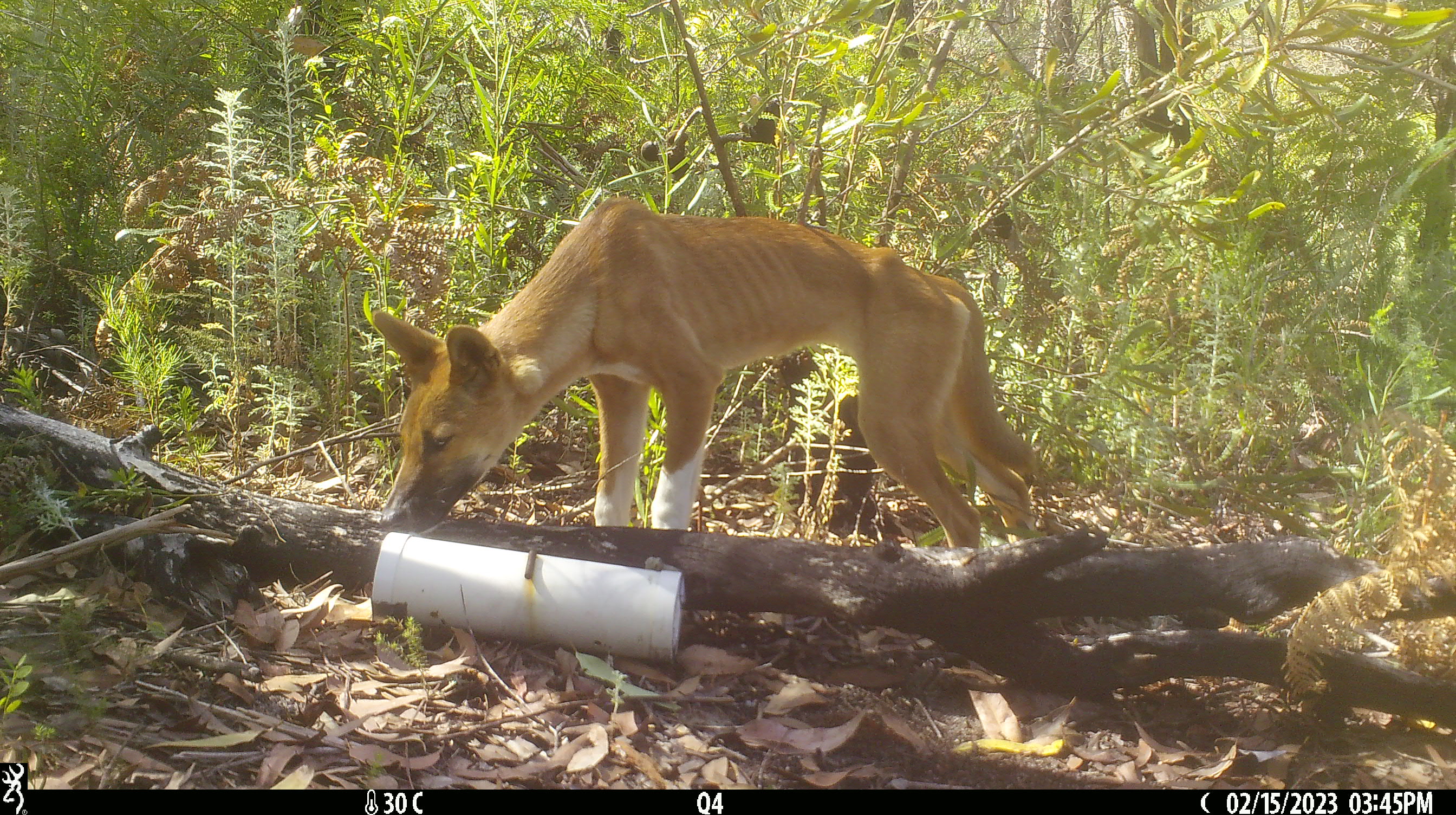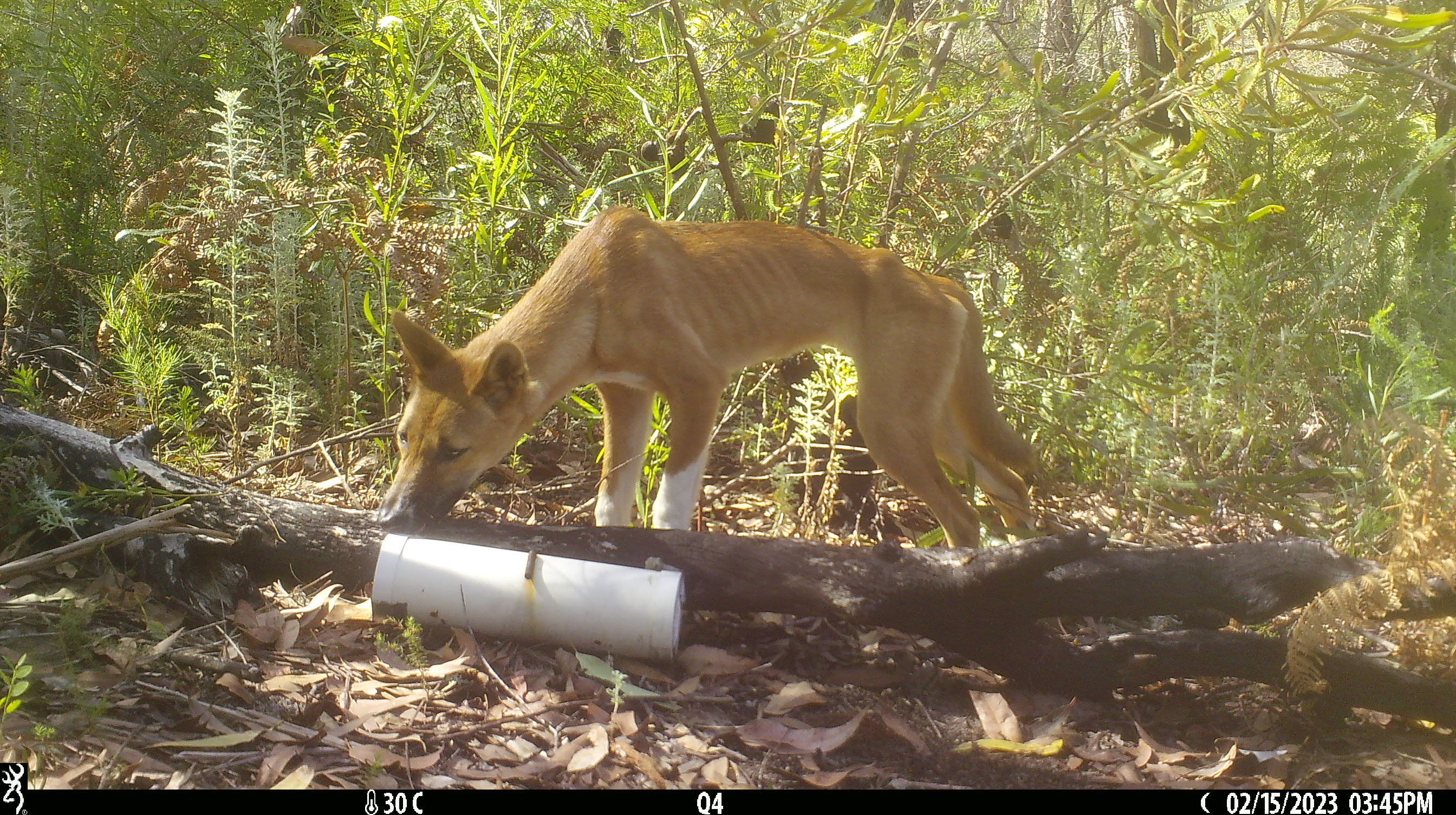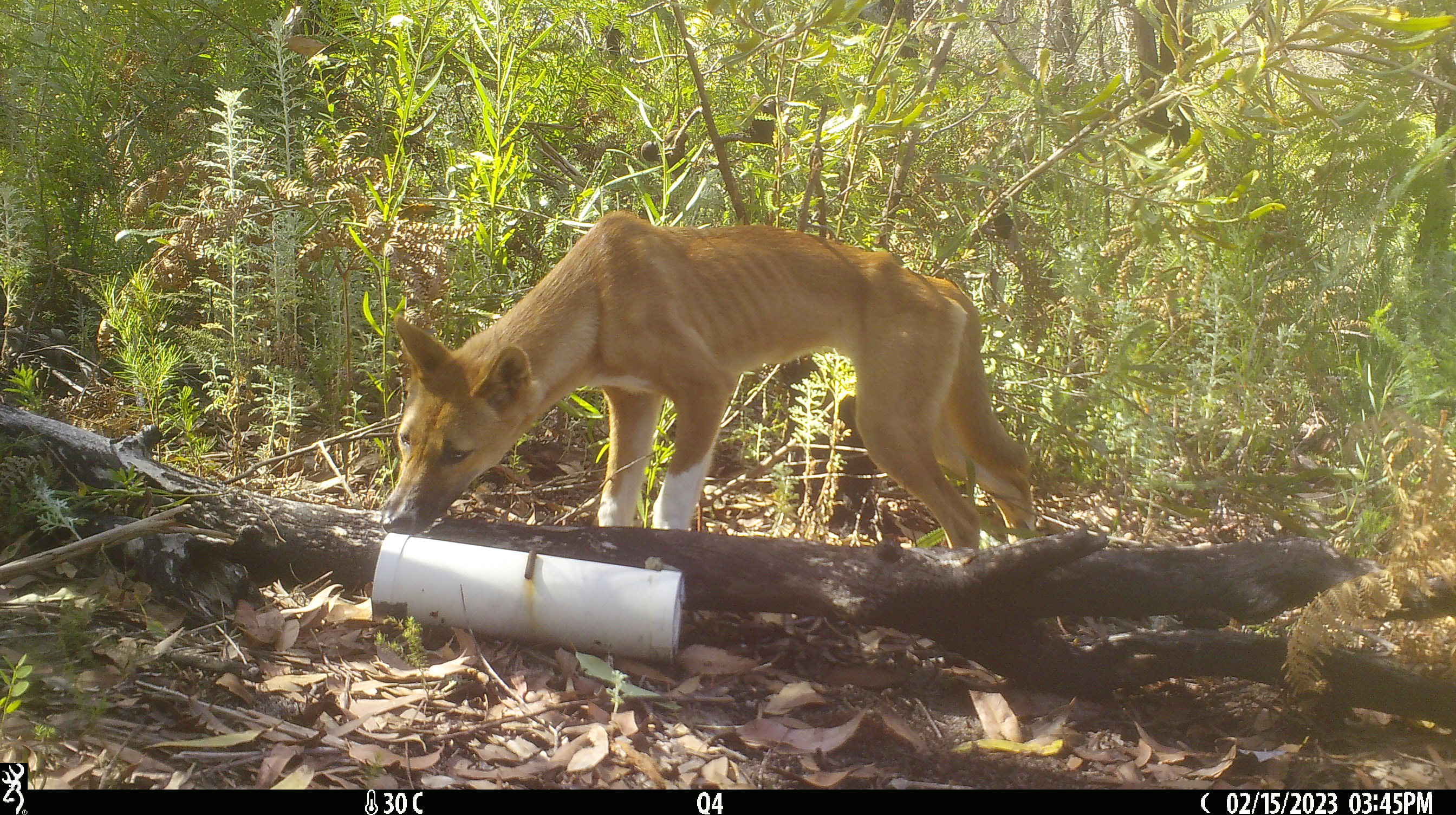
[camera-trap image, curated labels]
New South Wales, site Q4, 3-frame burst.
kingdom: Animalia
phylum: Chordata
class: Mammalia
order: Carnivora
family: Canidae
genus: Canis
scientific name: Canis familiaris dingo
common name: dingo